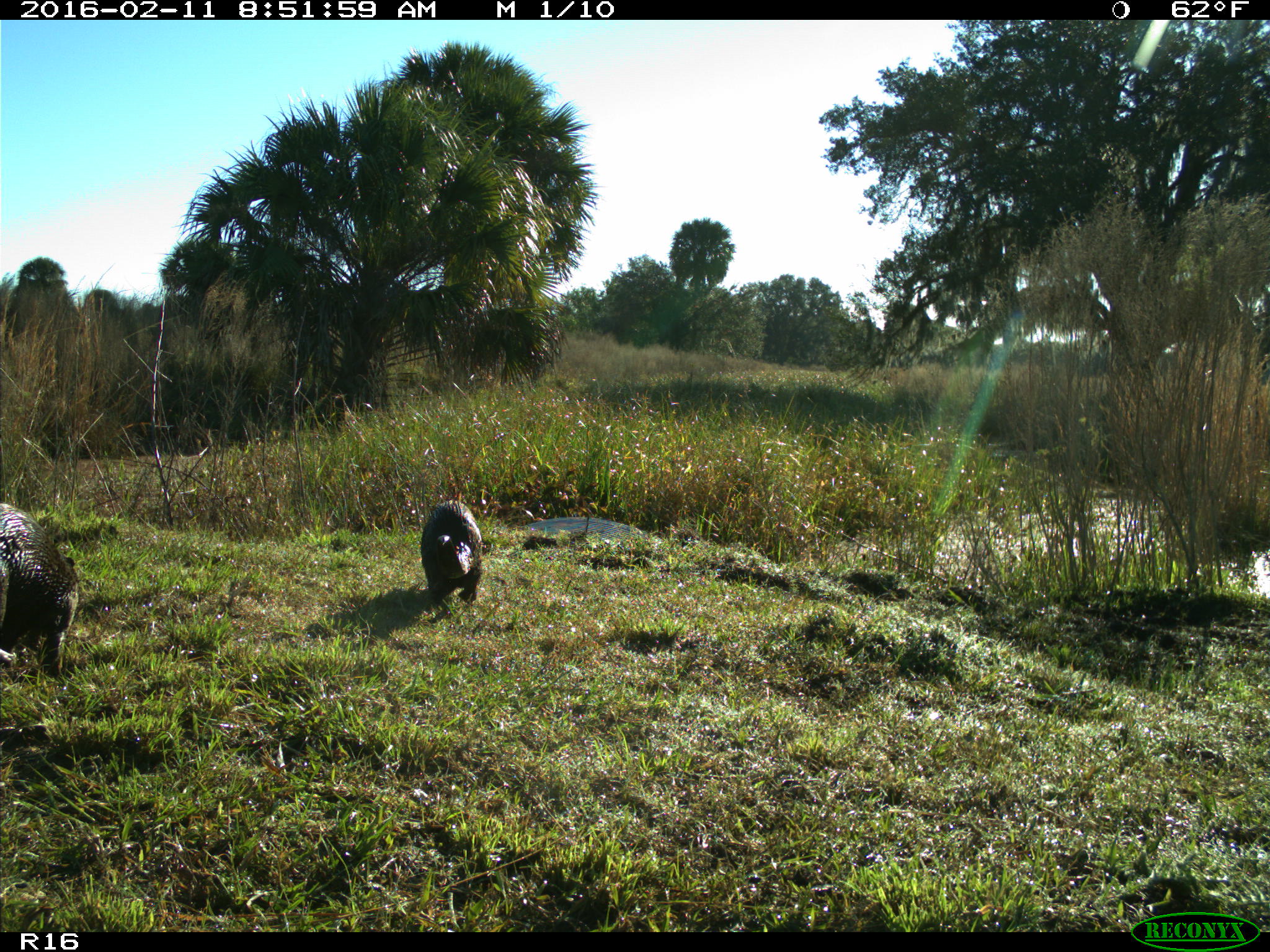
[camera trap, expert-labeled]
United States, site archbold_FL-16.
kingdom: Animalia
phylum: Chordata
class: Mammalia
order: Carnivora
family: Mustelidae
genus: Lontra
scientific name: Lontra canadensis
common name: north american river otter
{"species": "Lontra canadensis (north american river otter)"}